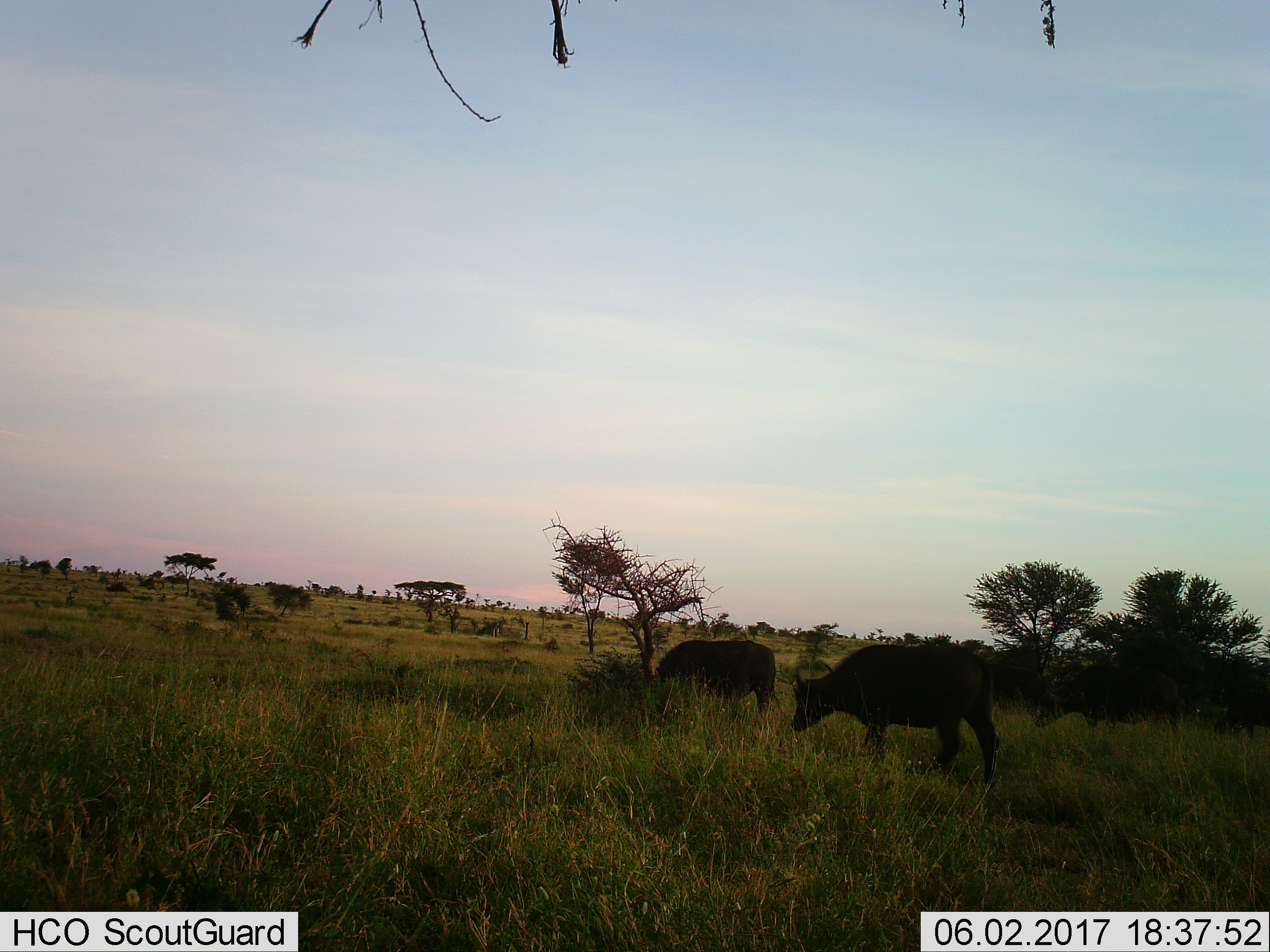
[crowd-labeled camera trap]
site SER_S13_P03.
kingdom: Animalia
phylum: Chordata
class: Mammalia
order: Artiodactyla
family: Bovidae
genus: Syncerus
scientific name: Syncerus caffer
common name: african buffalo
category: buffalo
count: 3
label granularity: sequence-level